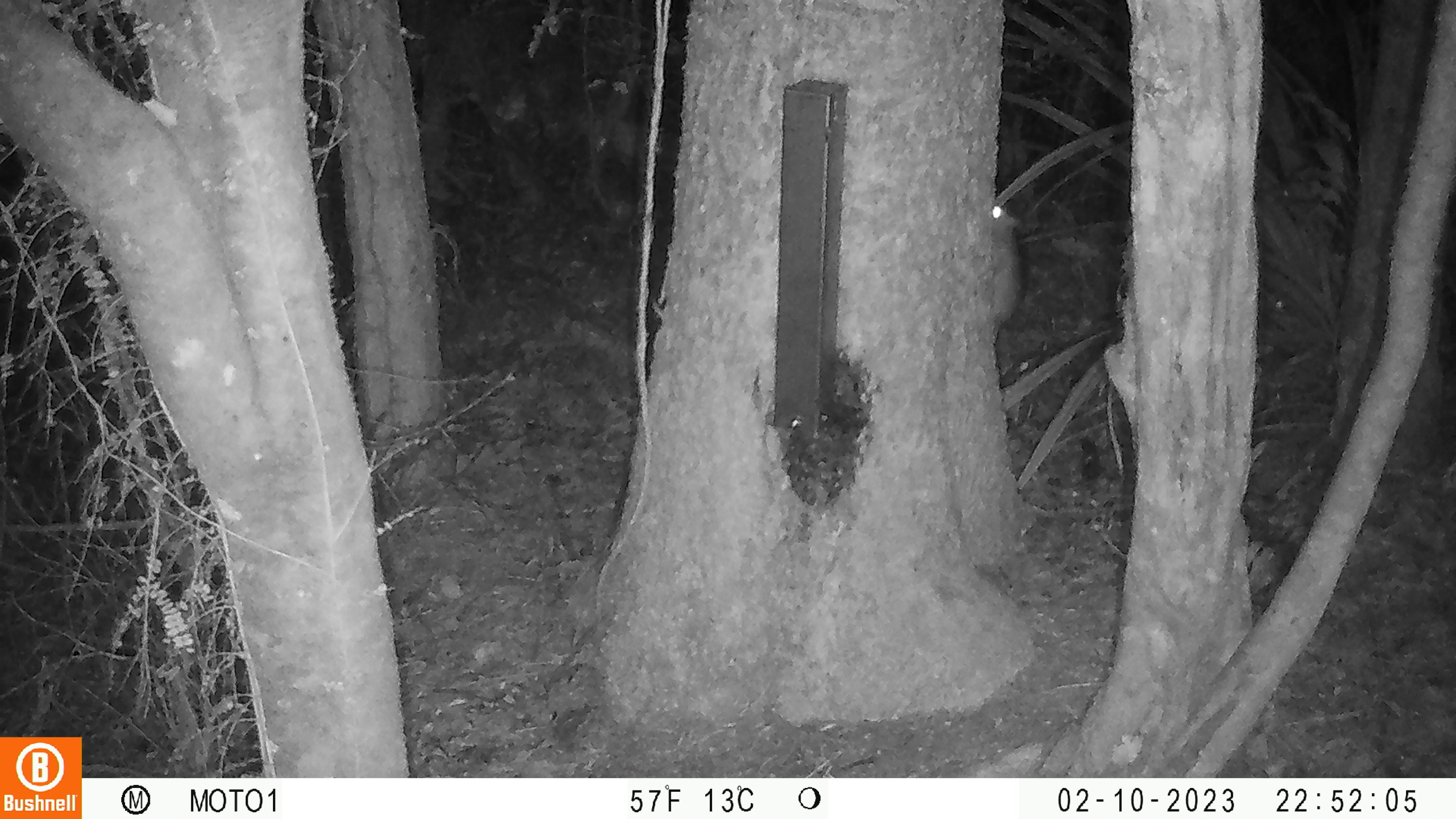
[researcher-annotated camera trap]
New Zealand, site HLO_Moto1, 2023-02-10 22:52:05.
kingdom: Animalia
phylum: Chordata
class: Mammalia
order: Rodentia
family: Muridae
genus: Rattus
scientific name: Rattus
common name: rat